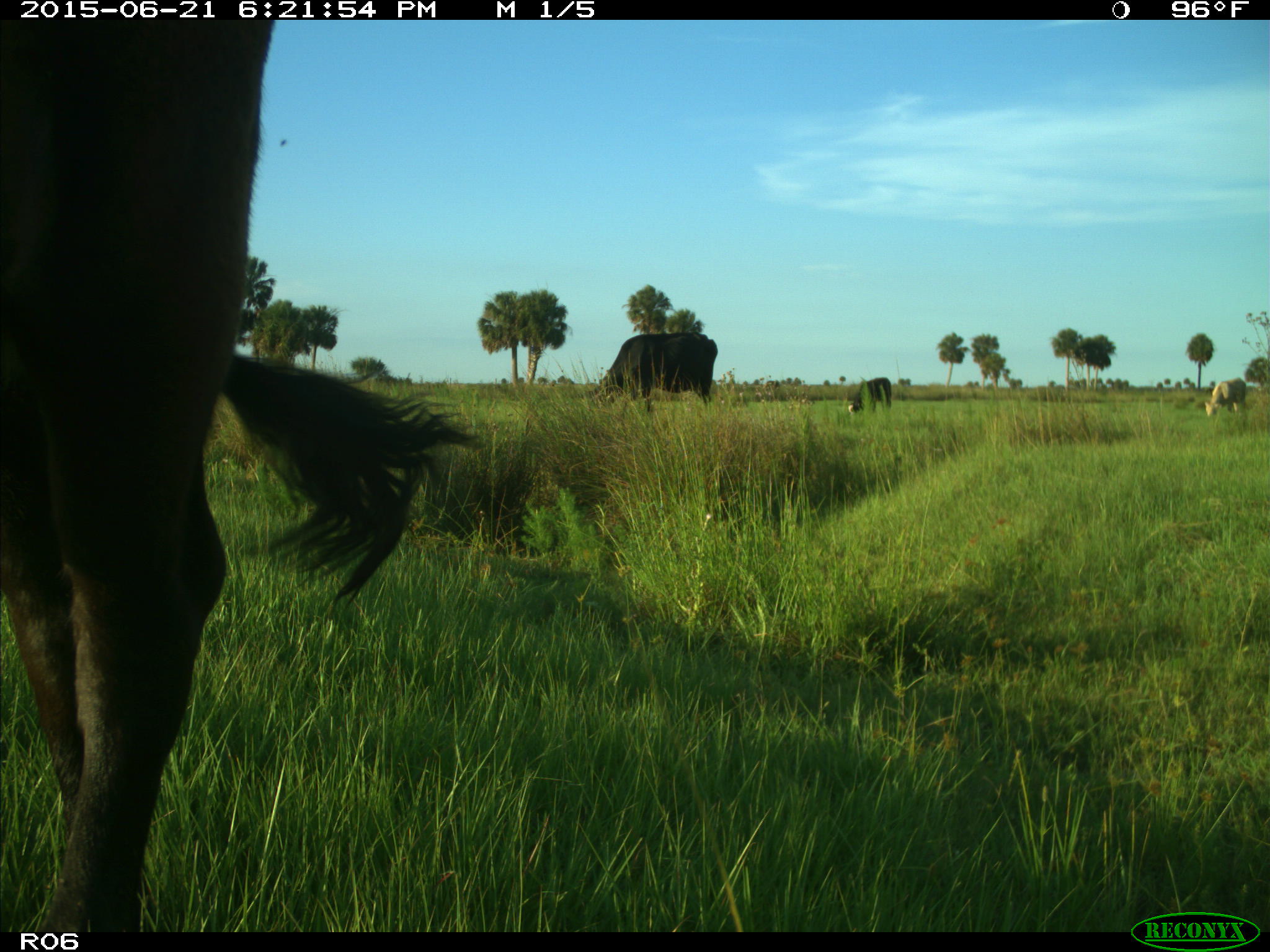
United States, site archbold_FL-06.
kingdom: Animalia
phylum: Chordata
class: Mammalia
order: Artiodactyla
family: Bovidae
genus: Bos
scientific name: Bos taurus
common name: domestic cow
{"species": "Bos taurus (domestic cow)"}